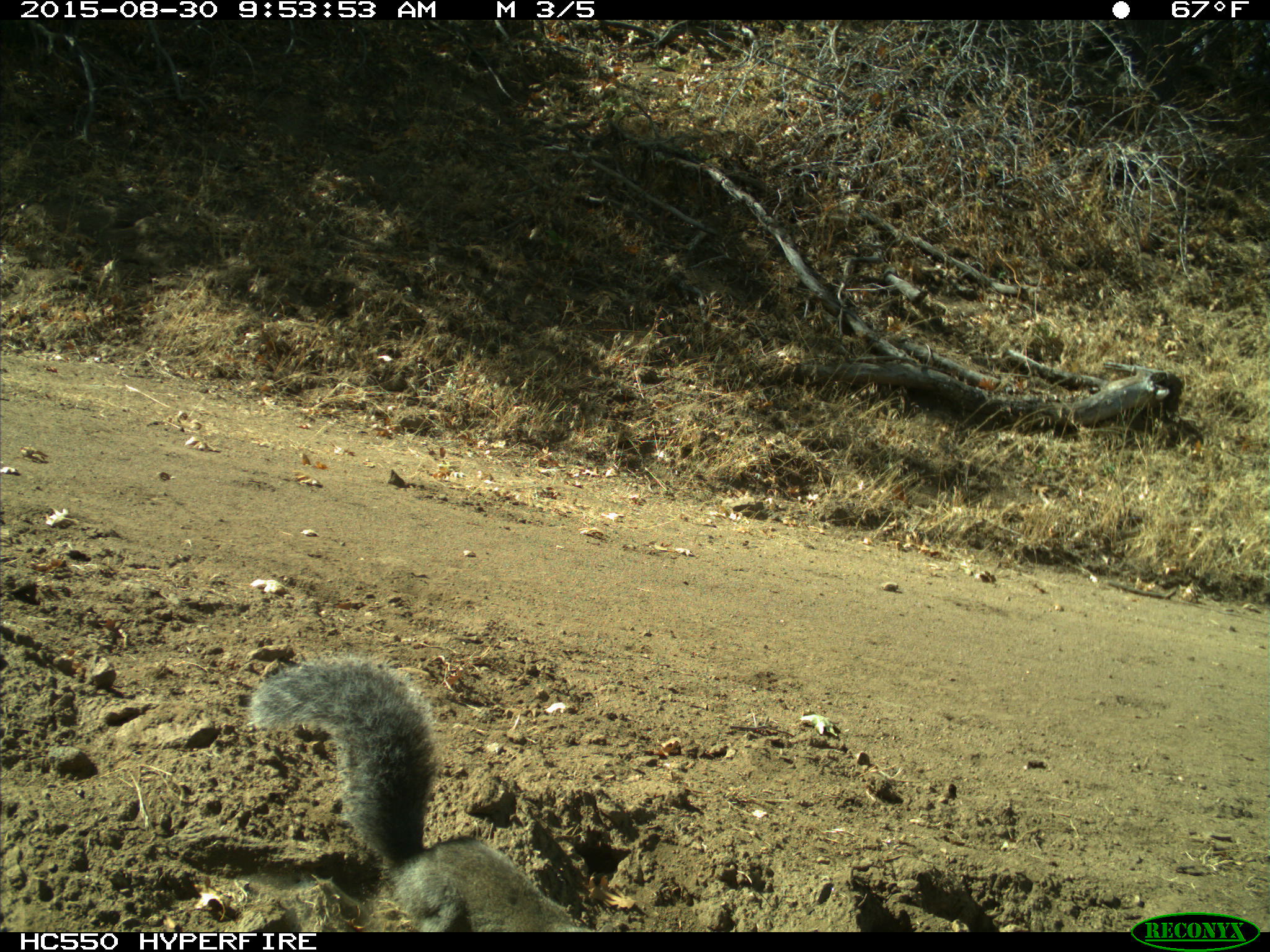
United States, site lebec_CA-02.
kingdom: Animalia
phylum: Chordata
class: Mammalia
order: Rodentia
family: Sciuridae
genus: Sciurus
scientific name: Sciurus carolinensis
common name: eastern gray squirrel